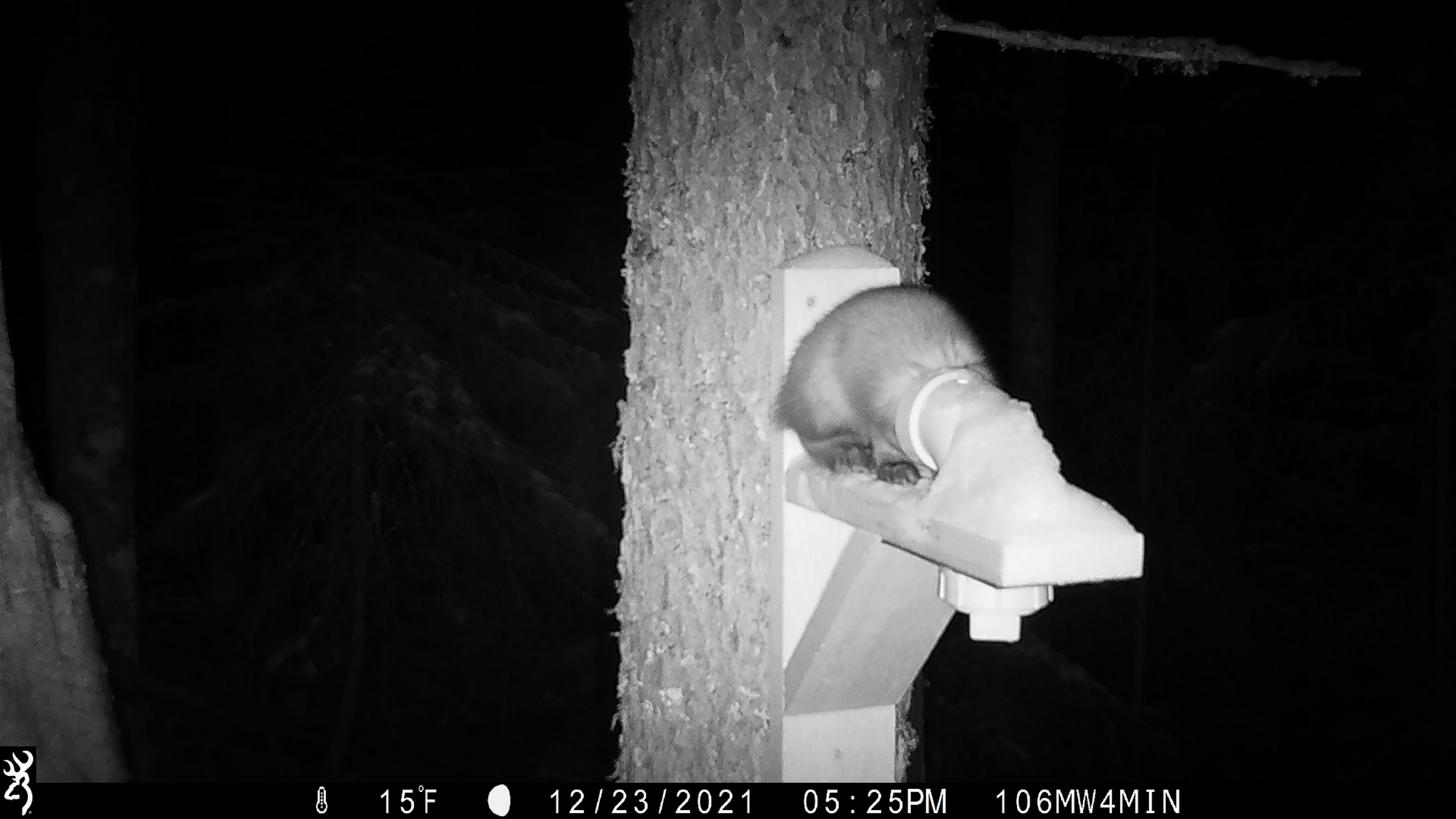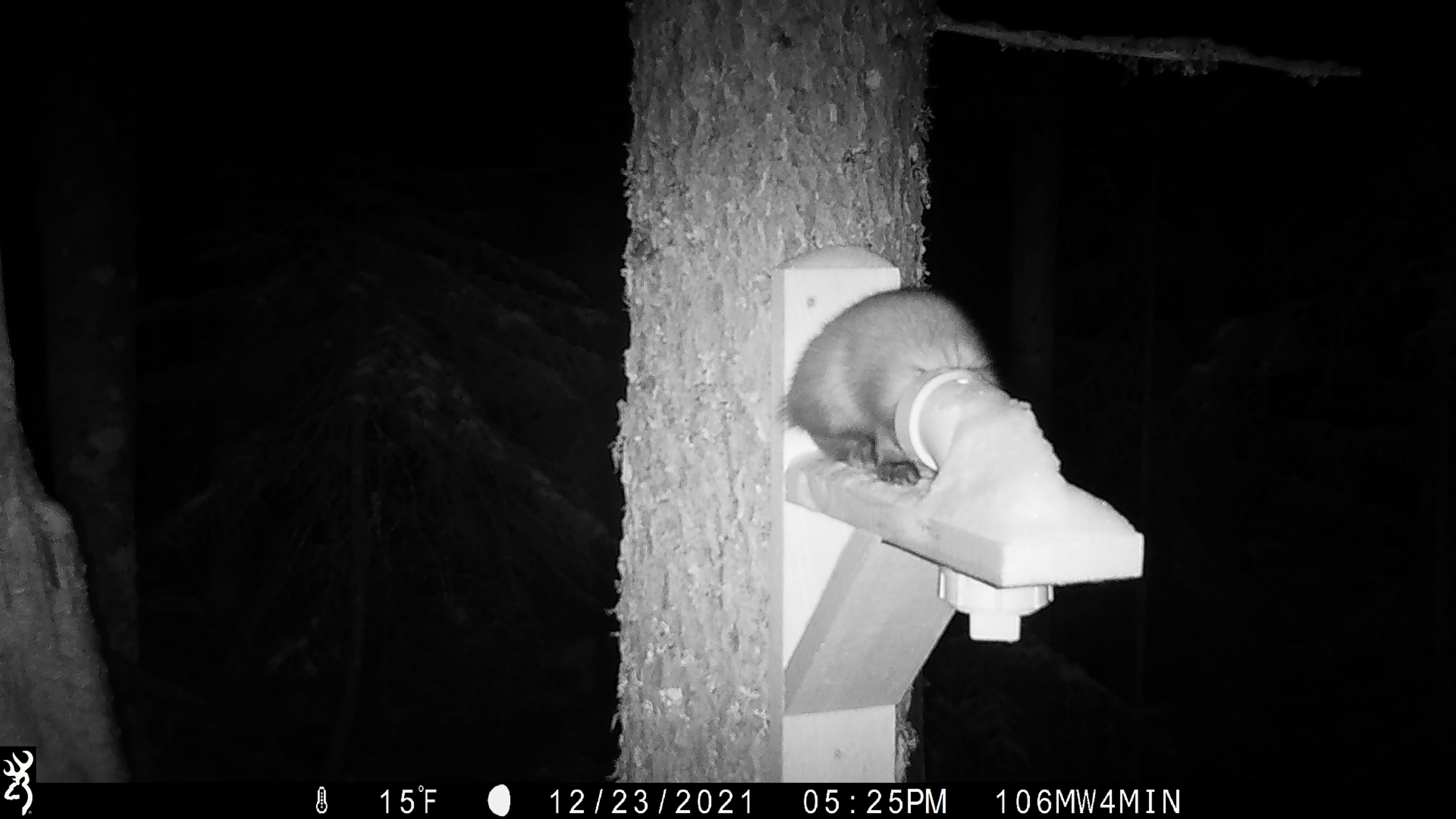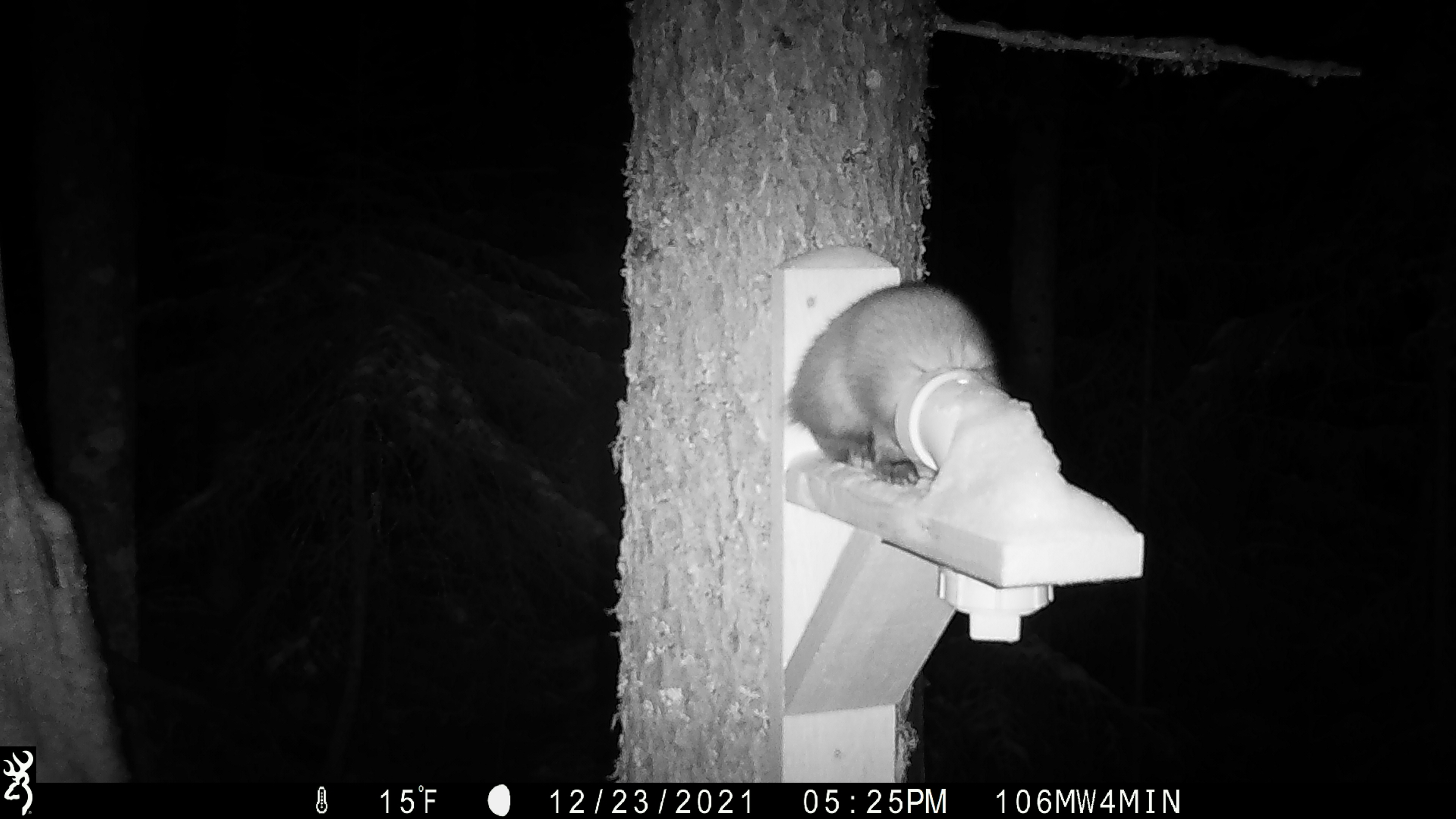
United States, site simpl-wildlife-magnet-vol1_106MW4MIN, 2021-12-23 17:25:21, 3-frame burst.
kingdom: Animalia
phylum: Chordata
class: Mammalia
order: Carnivora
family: Mustelidae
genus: Martes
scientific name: Martes americana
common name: american marten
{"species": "american marten (Martes americana)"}